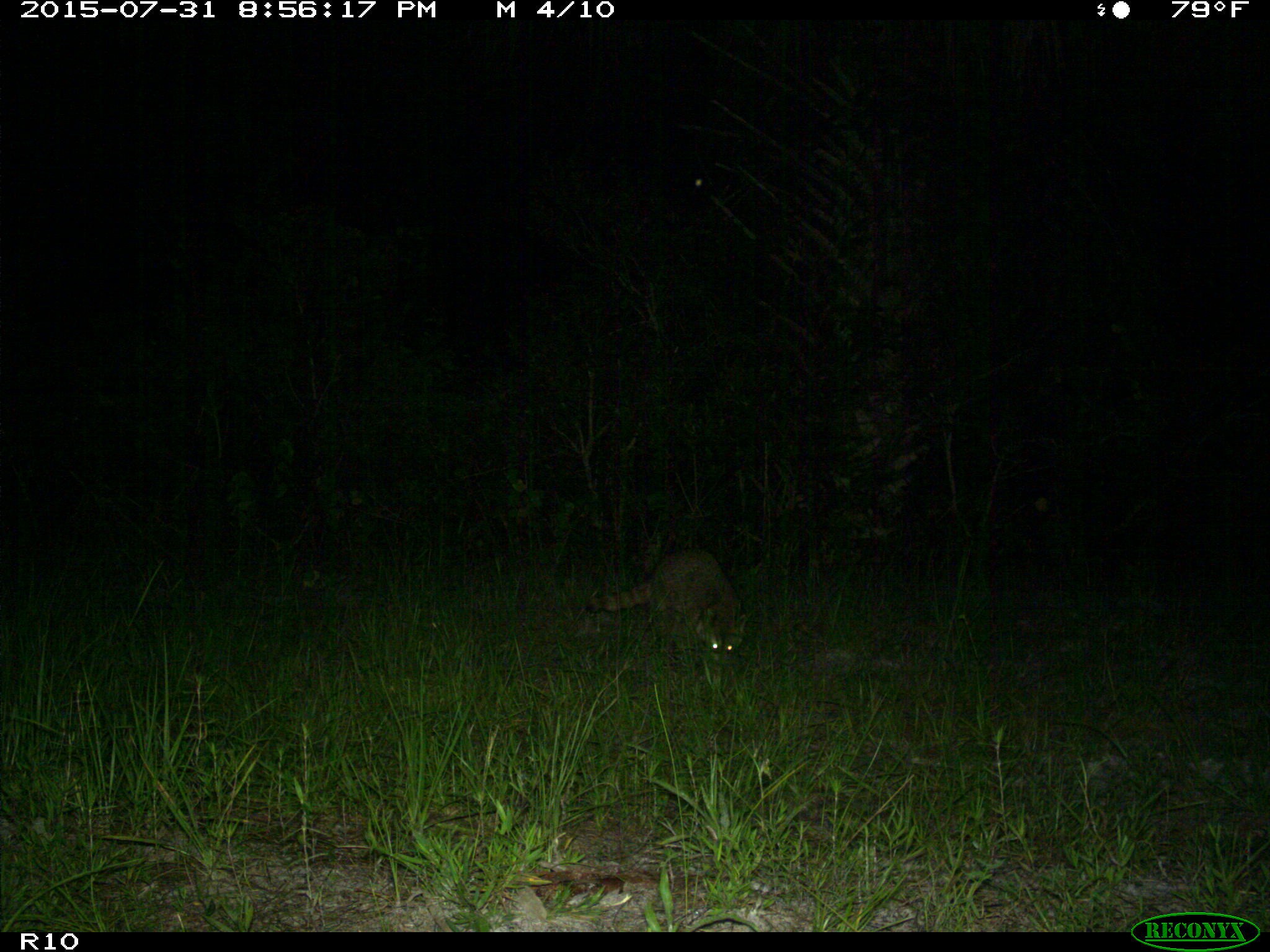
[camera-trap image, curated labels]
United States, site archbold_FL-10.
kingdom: Animalia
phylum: Chordata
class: Mammalia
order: Carnivora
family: Procyonidae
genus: Procyon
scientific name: Procyon lotor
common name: common raccoon